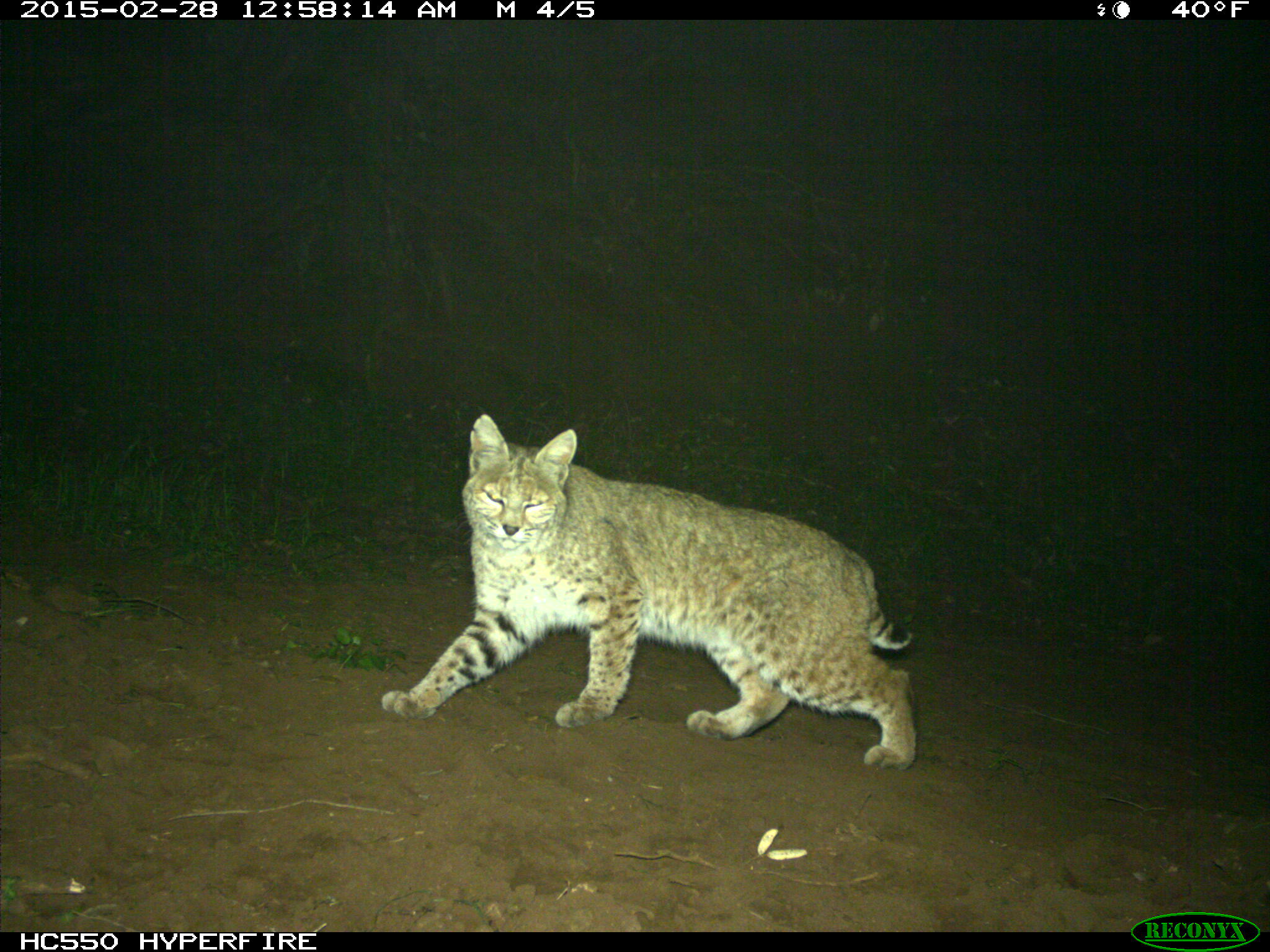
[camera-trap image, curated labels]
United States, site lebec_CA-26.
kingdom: Animalia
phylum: Chordata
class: Mammalia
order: Carnivora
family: Felidae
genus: Lynx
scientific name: Lynx rufus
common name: bobcat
Lynx rufus (bobcat).